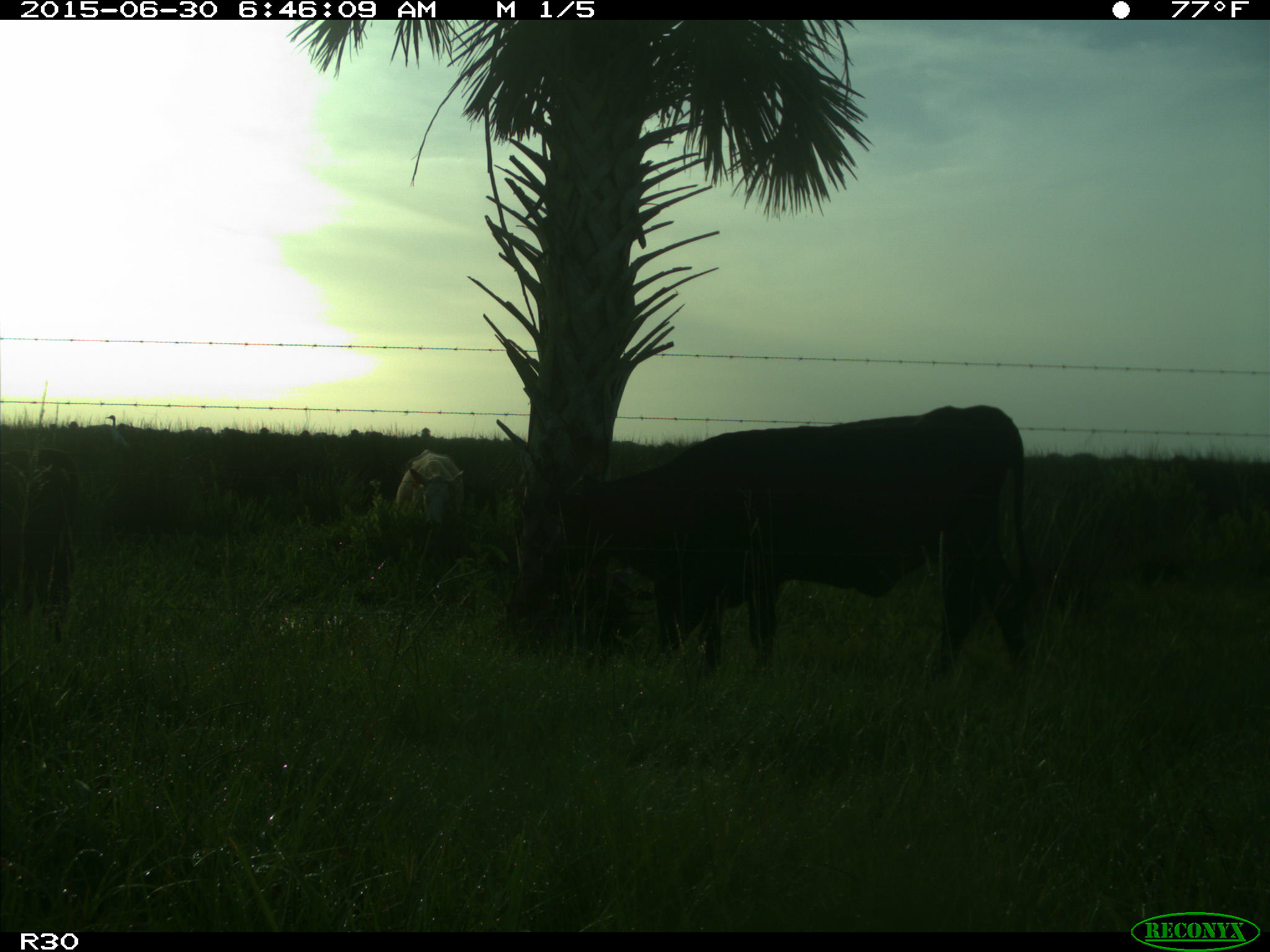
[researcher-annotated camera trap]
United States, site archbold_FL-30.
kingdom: Animalia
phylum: Chordata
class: Mammalia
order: Artiodactyla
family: Bovidae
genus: Bos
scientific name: Bos taurus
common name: domestic cow